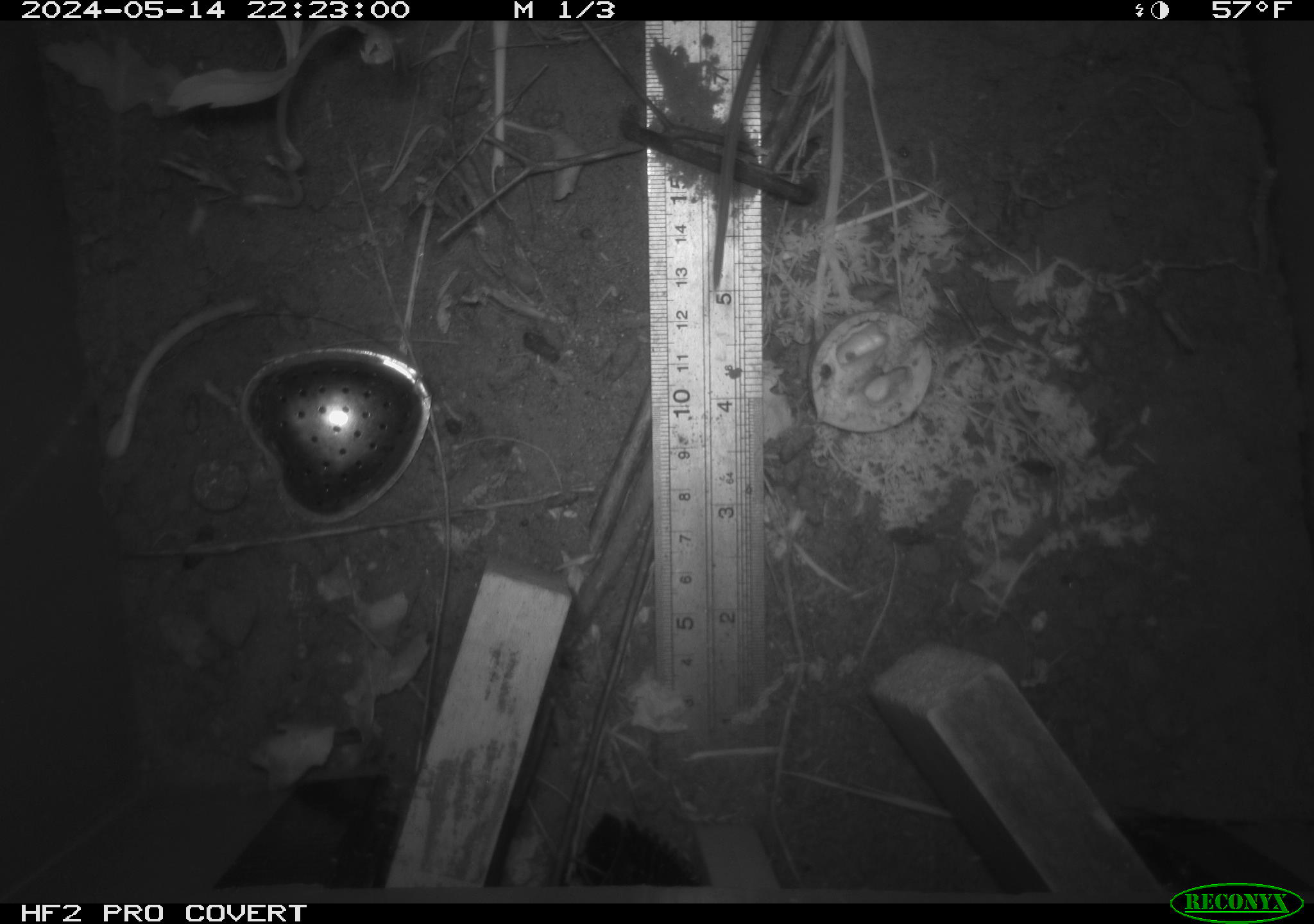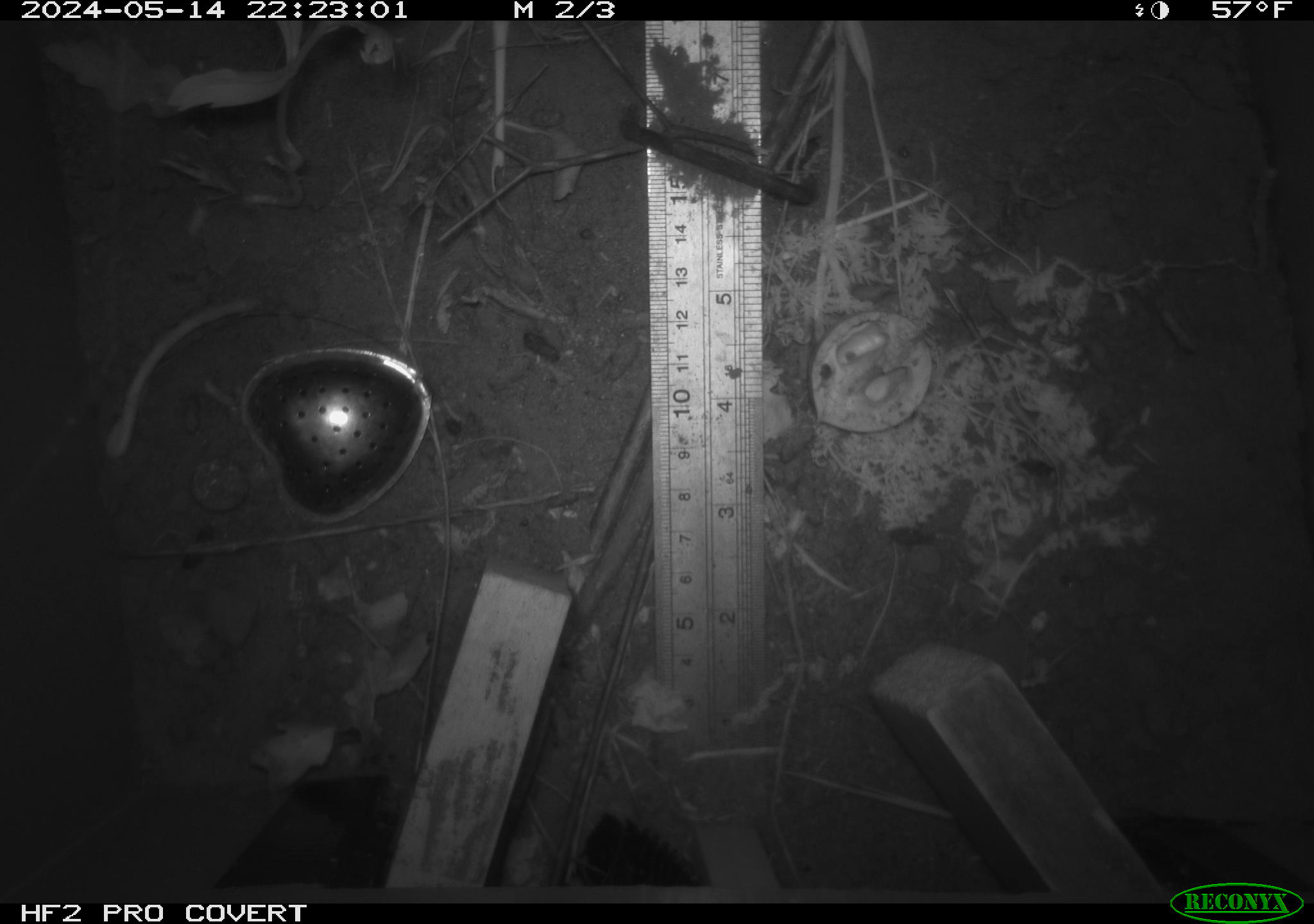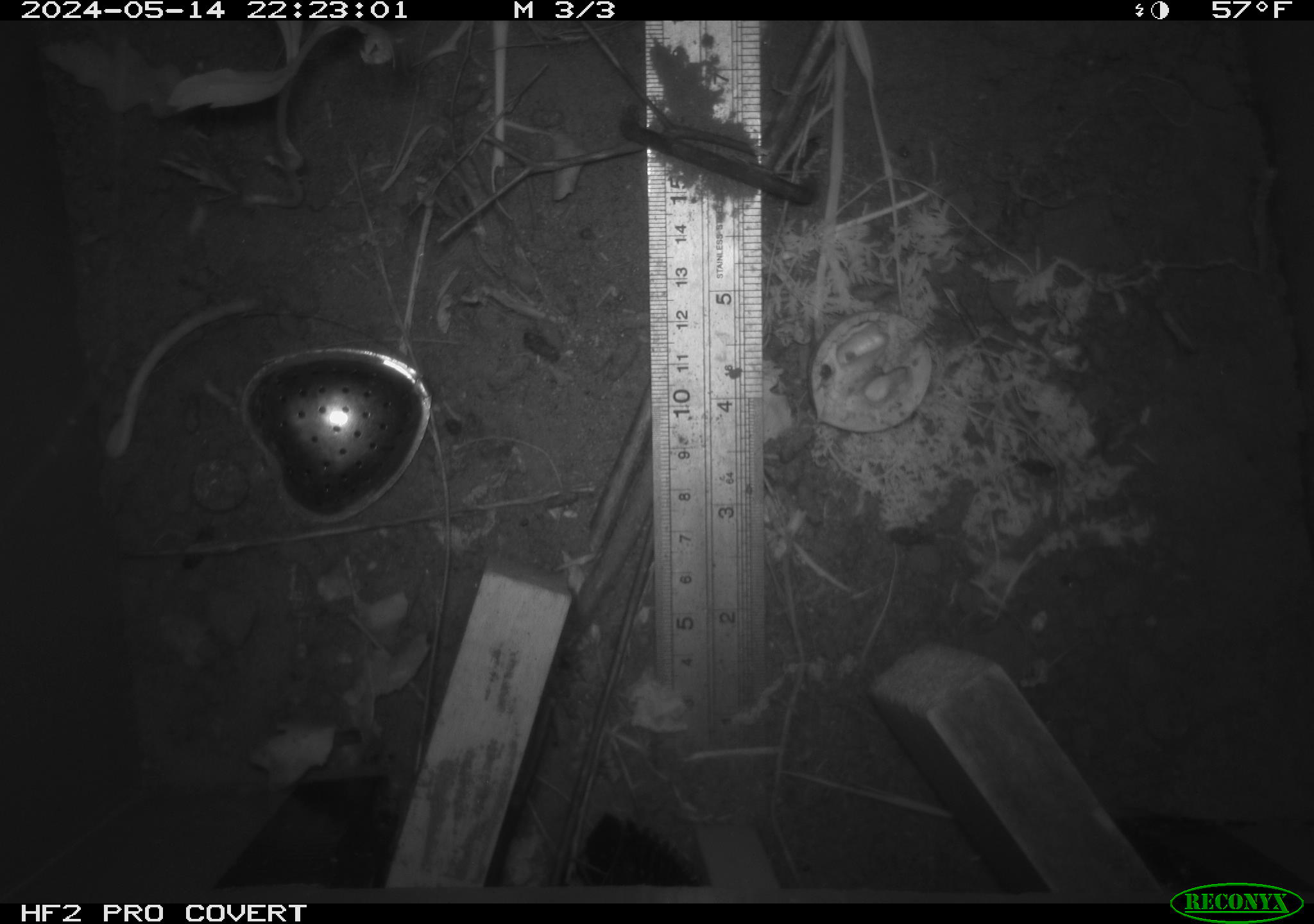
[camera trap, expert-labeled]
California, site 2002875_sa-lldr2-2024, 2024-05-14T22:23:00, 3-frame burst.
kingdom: Animalia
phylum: Chordata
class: Mammalia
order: Rodentia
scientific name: Rodentia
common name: rodent